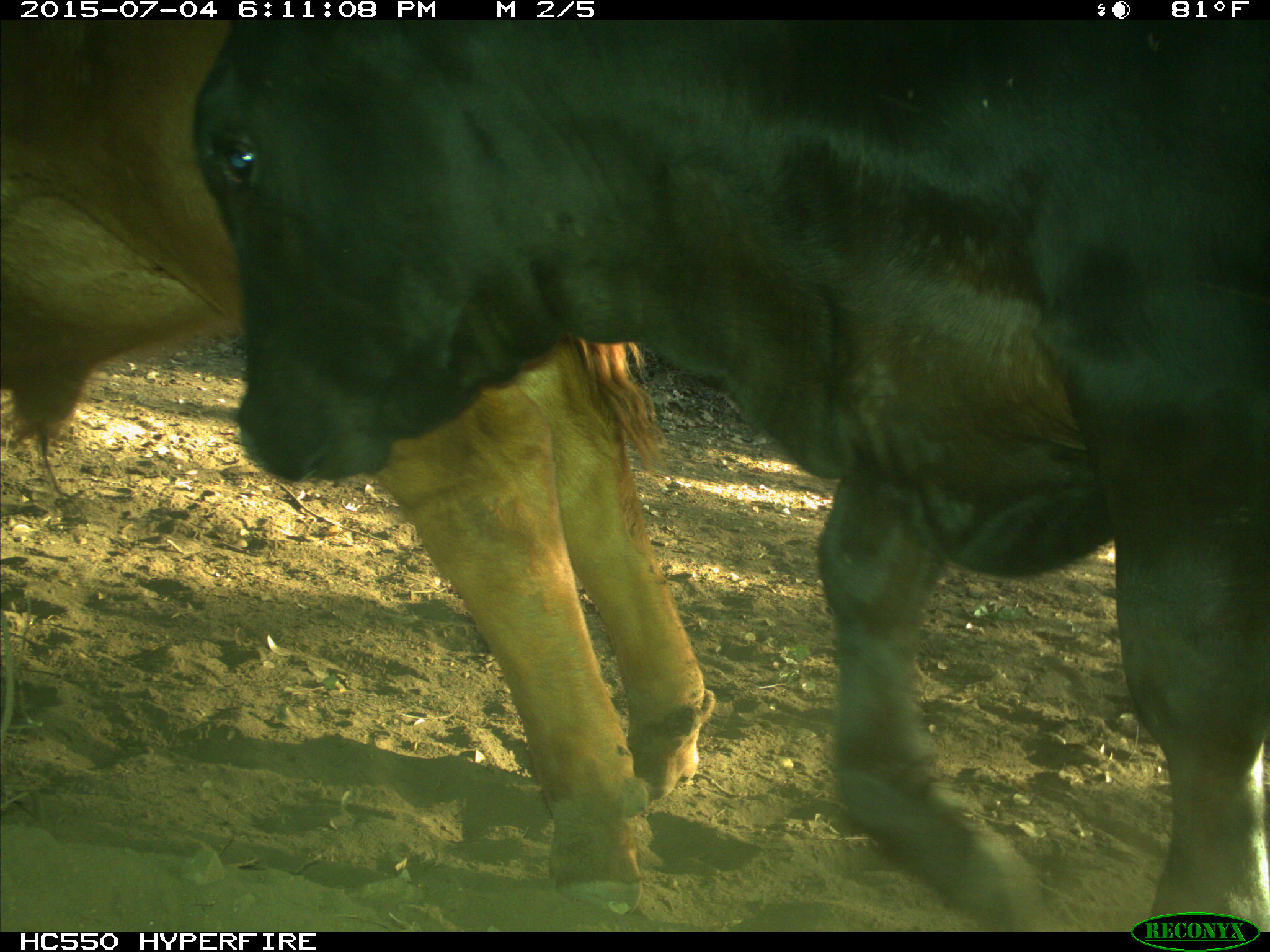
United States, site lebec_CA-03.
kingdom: Animalia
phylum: Chordata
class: Mammalia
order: Artiodactyla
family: Bovidae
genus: Bos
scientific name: Bos taurus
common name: domestic cow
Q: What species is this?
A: Bos taurus (domestic cow).